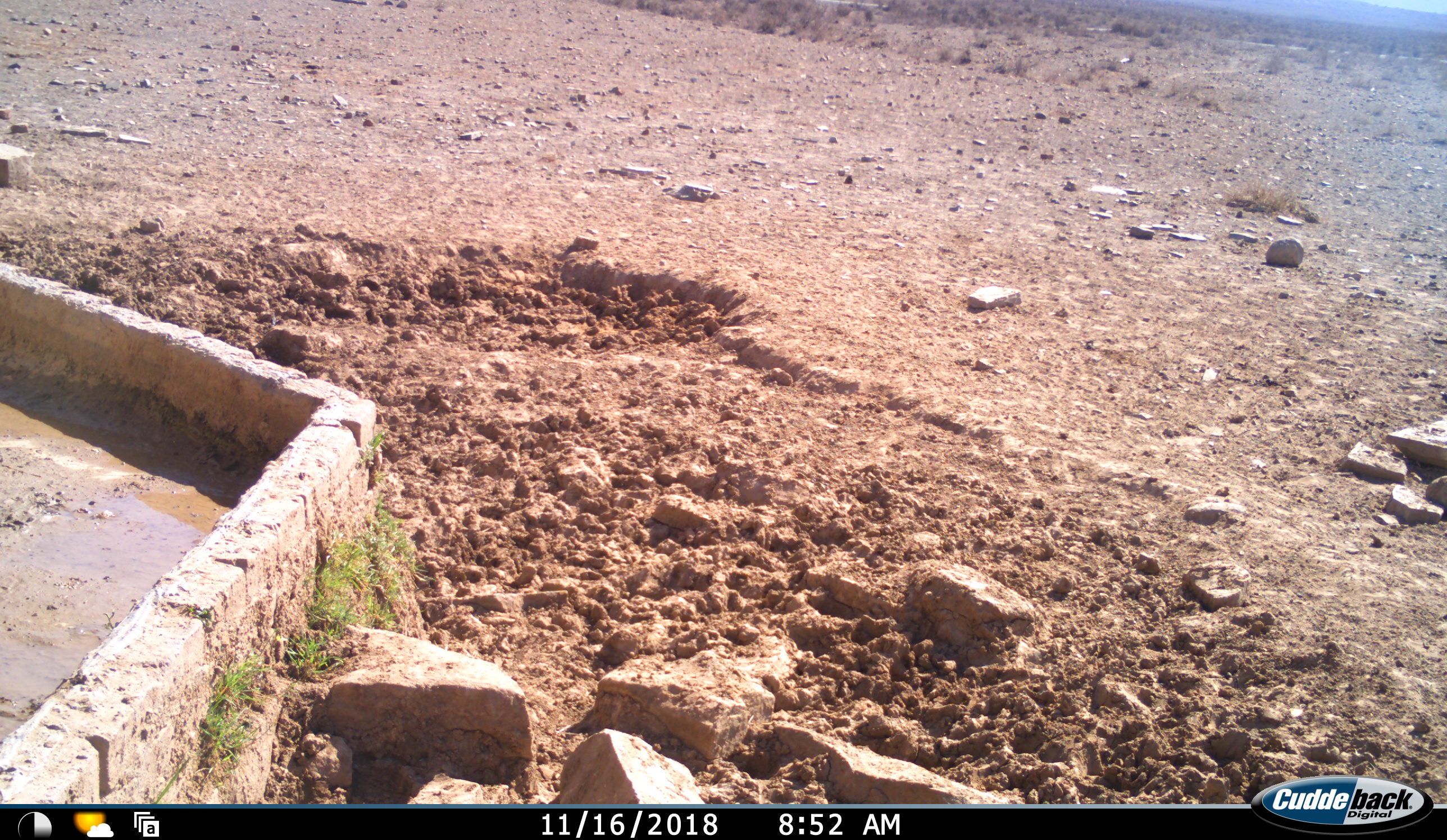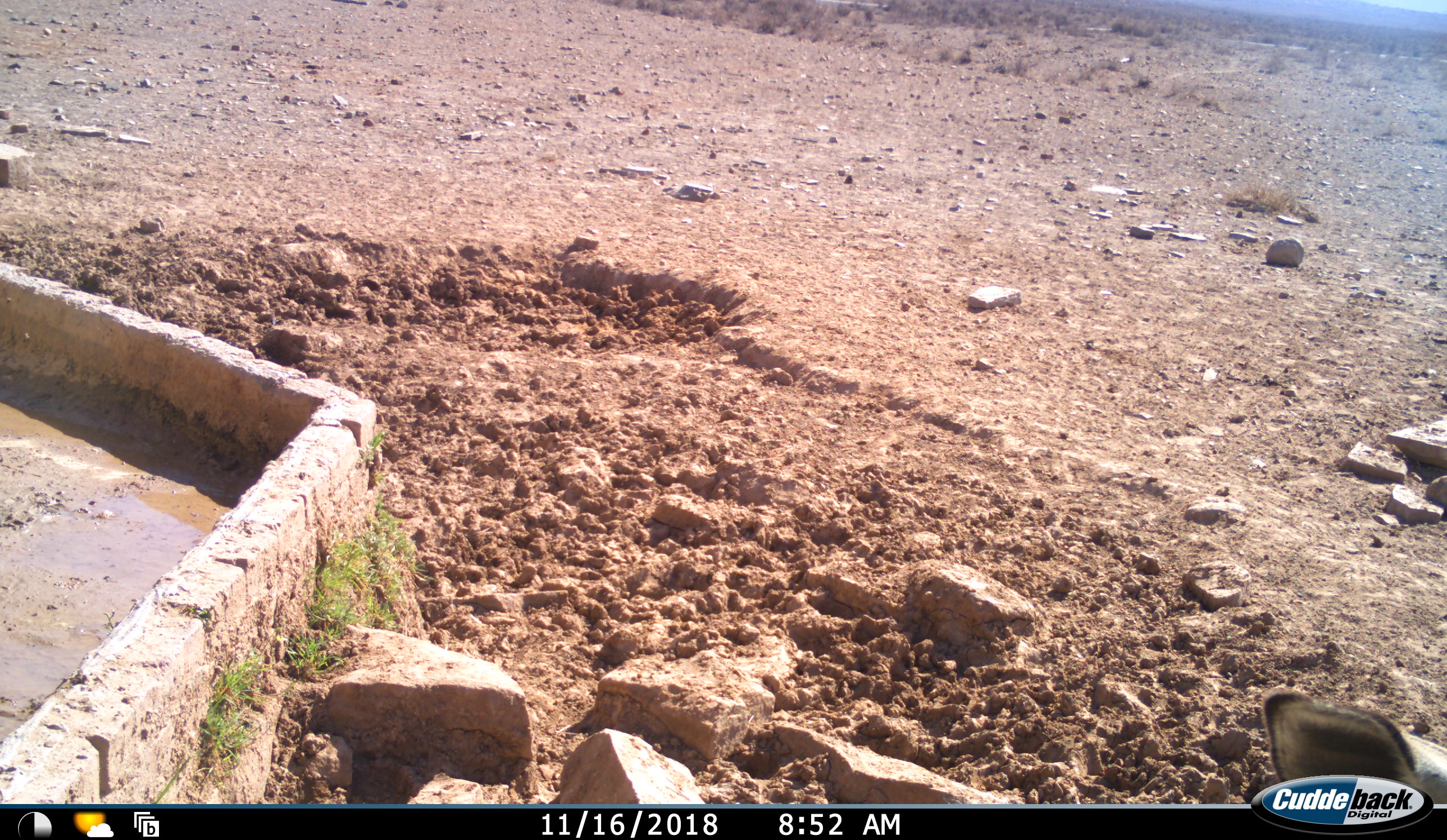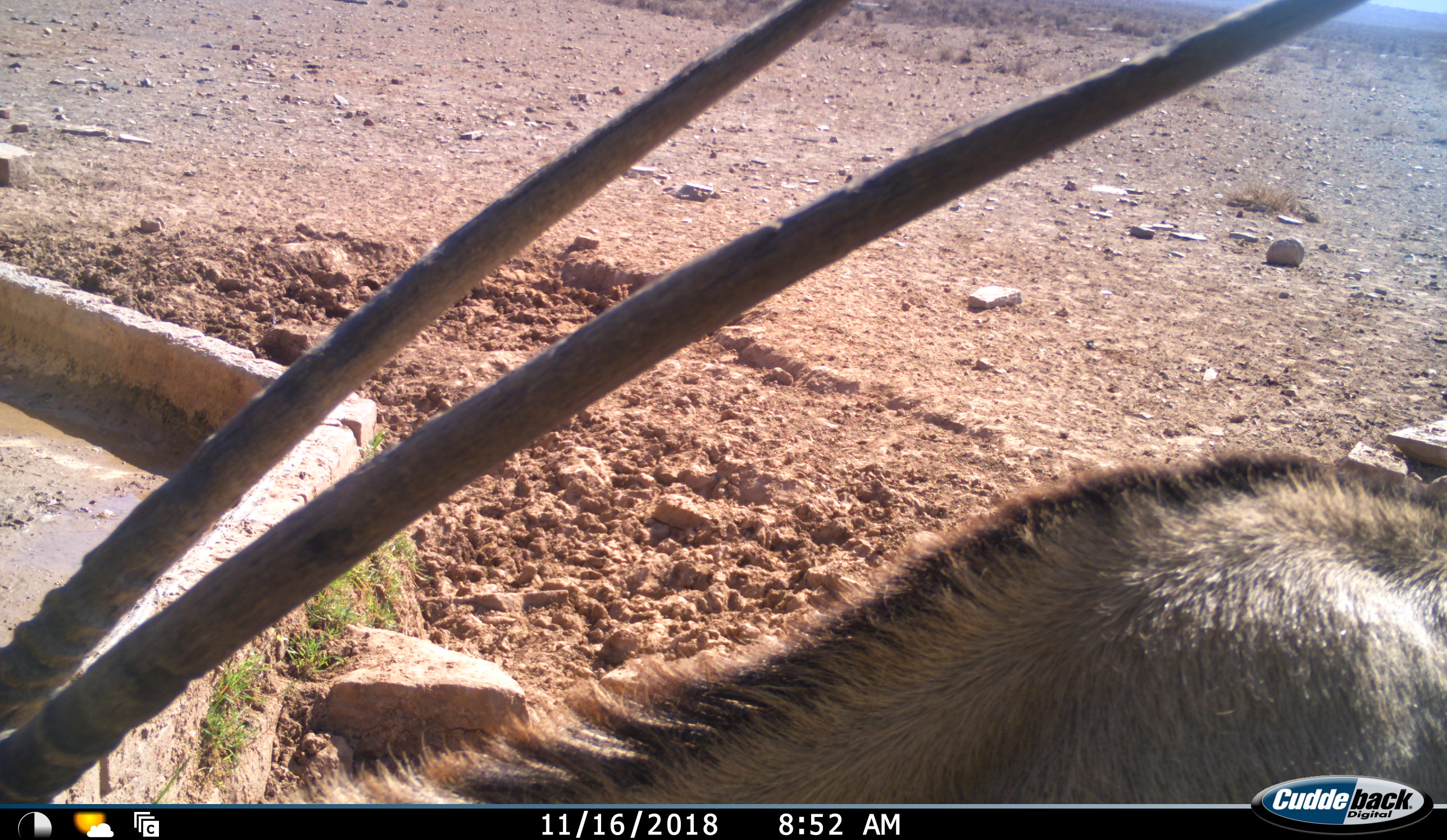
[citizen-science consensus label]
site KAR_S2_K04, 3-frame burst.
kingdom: Animalia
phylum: Chordata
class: Mammalia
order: Artiodactyla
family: Bovidae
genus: Oryx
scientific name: Oryx gazella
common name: gemsbok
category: oryx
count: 1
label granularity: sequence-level